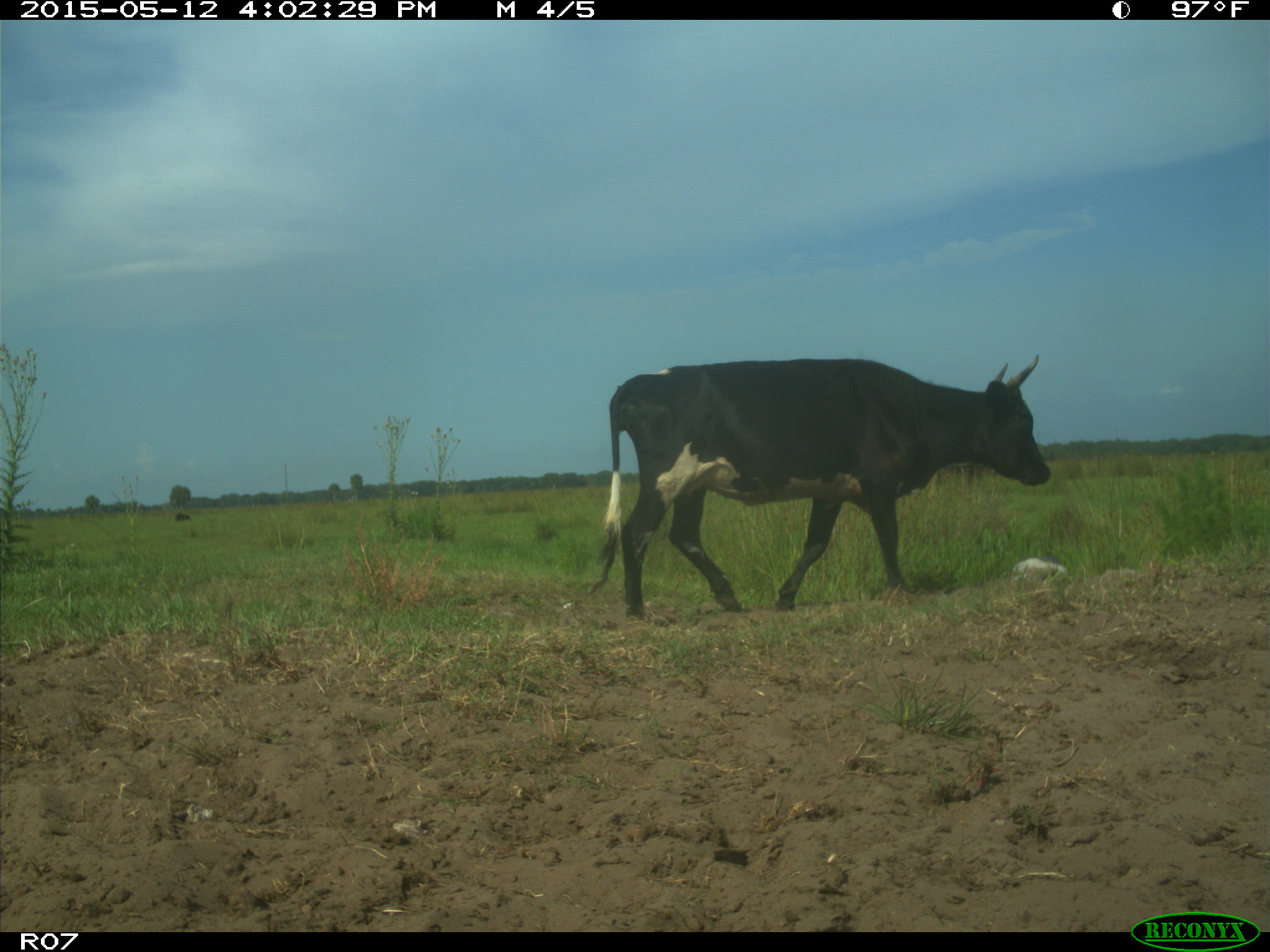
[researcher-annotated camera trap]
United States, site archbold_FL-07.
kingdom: Animalia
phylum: Chordata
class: Mammalia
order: Artiodactyla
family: Bovidae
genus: Bos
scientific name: Bos taurus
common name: domestic cow